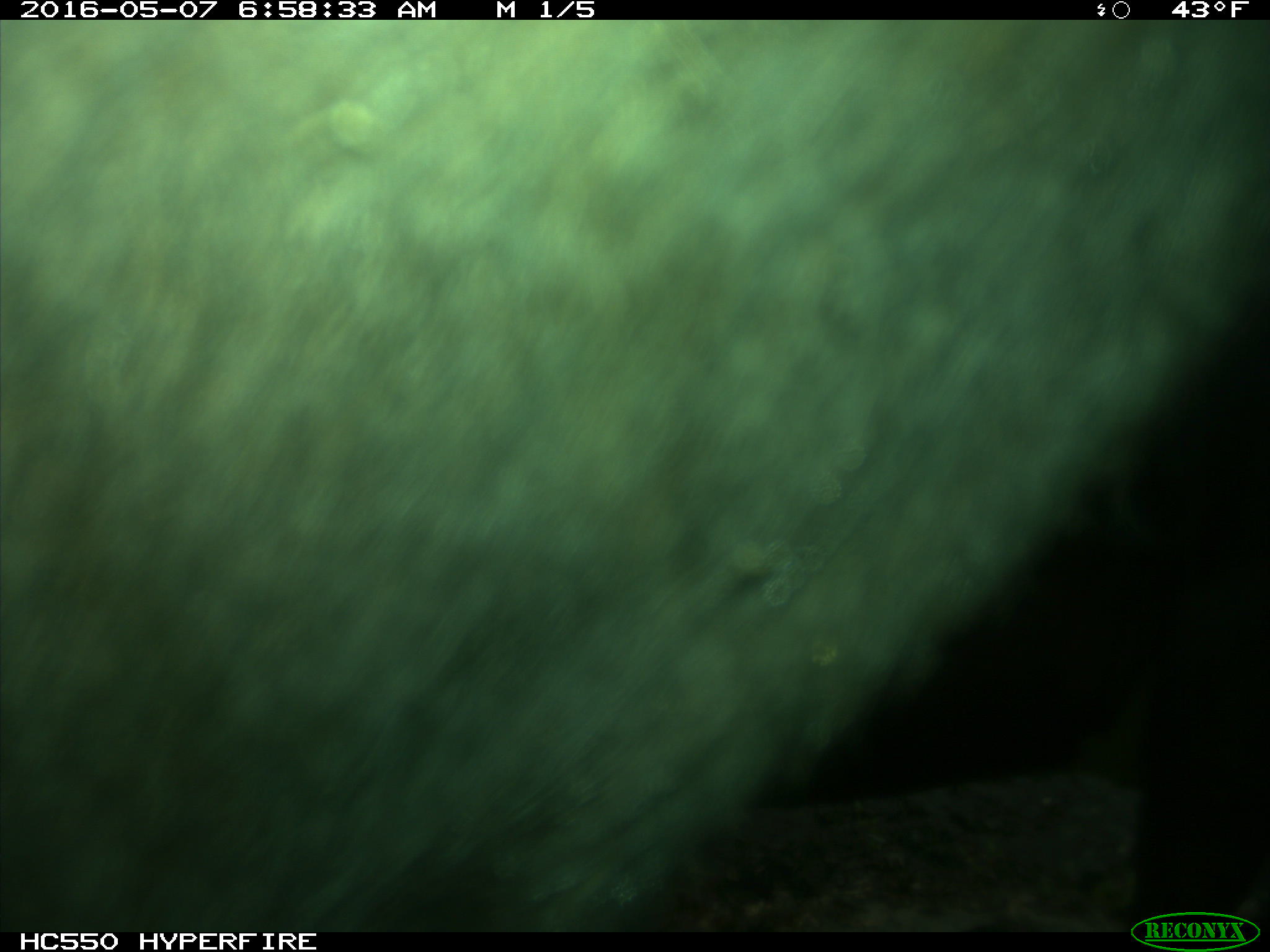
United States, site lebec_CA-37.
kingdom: Animalia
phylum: Chordata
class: Mammalia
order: Artiodactyla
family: Bovidae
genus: Bos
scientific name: Bos taurus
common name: domestic cow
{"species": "Bos taurus (domestic cow)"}